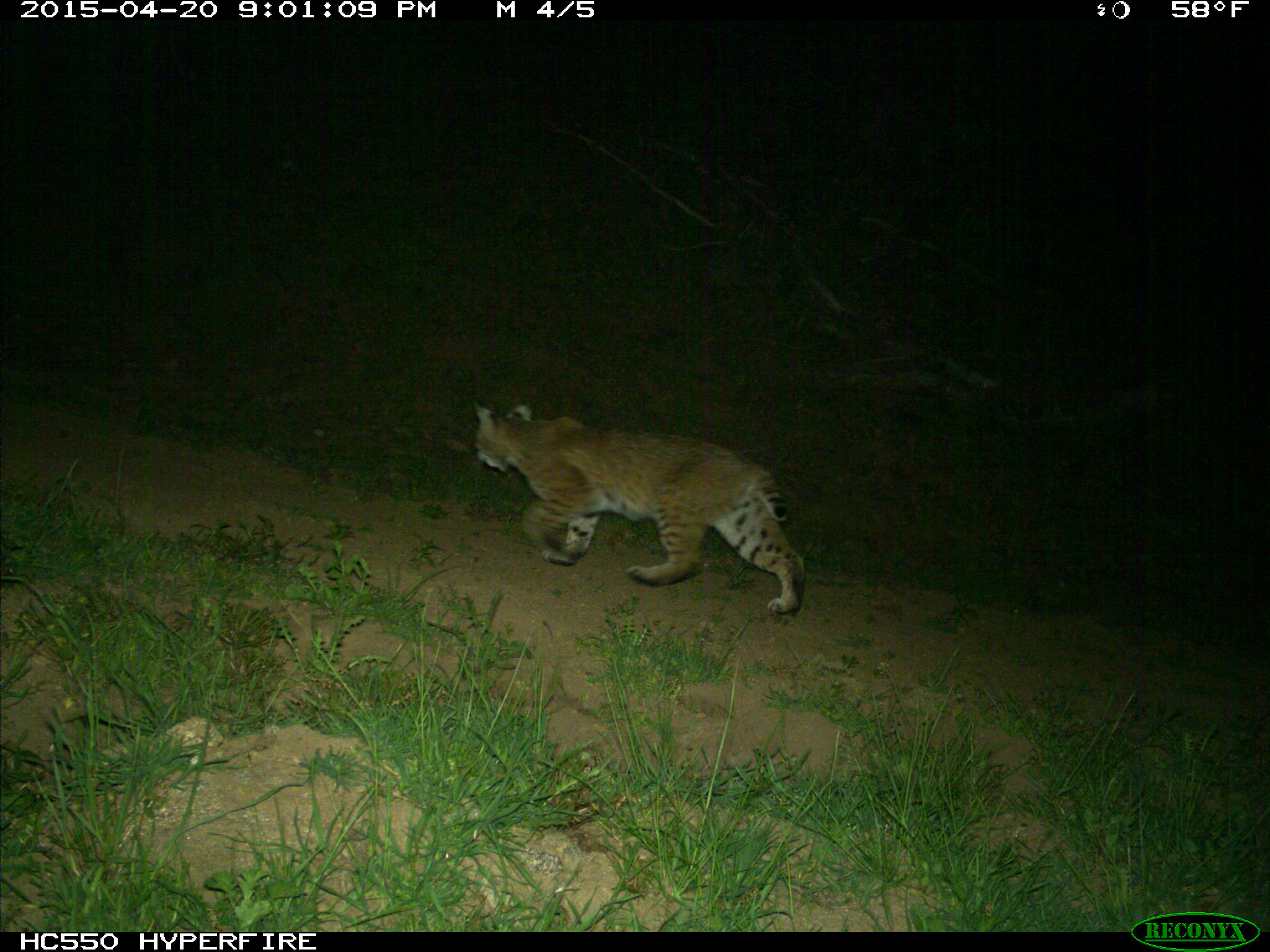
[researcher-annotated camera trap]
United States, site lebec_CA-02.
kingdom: Animalia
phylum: Chordata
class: Mammalia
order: Carnivora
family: Felidae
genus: Lynx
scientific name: Lynx rufus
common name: bobcat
Lynx rufus (bobcat).